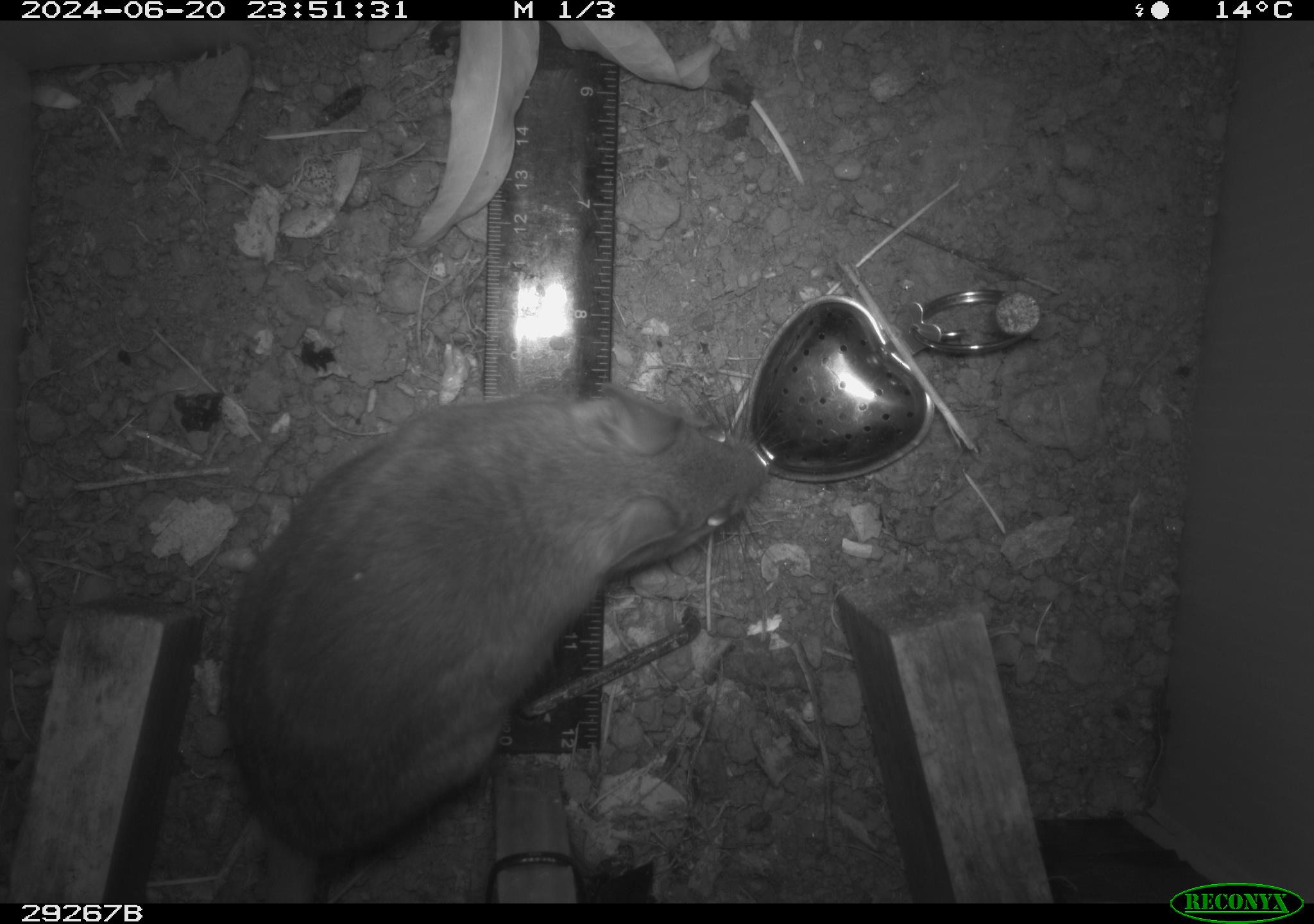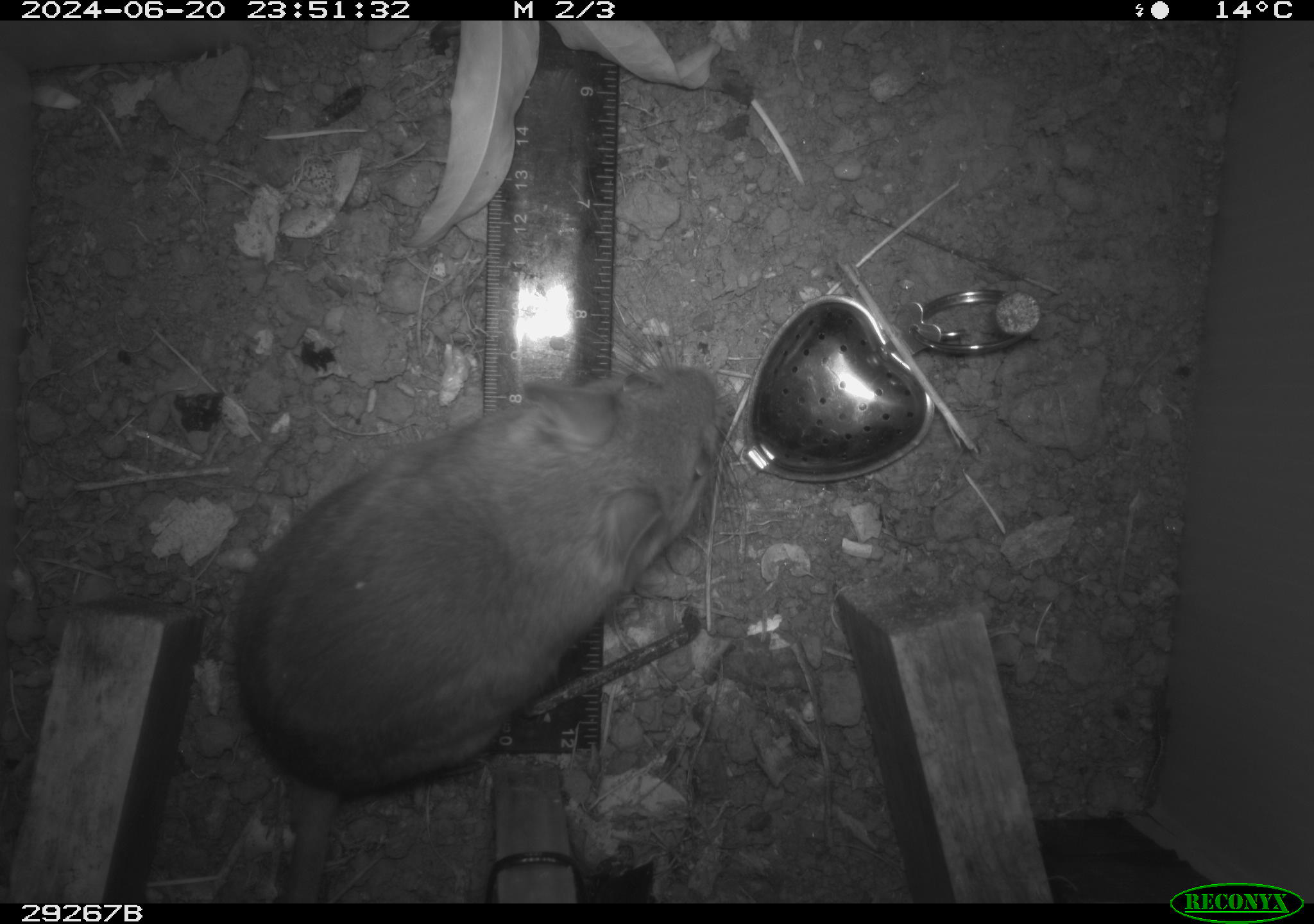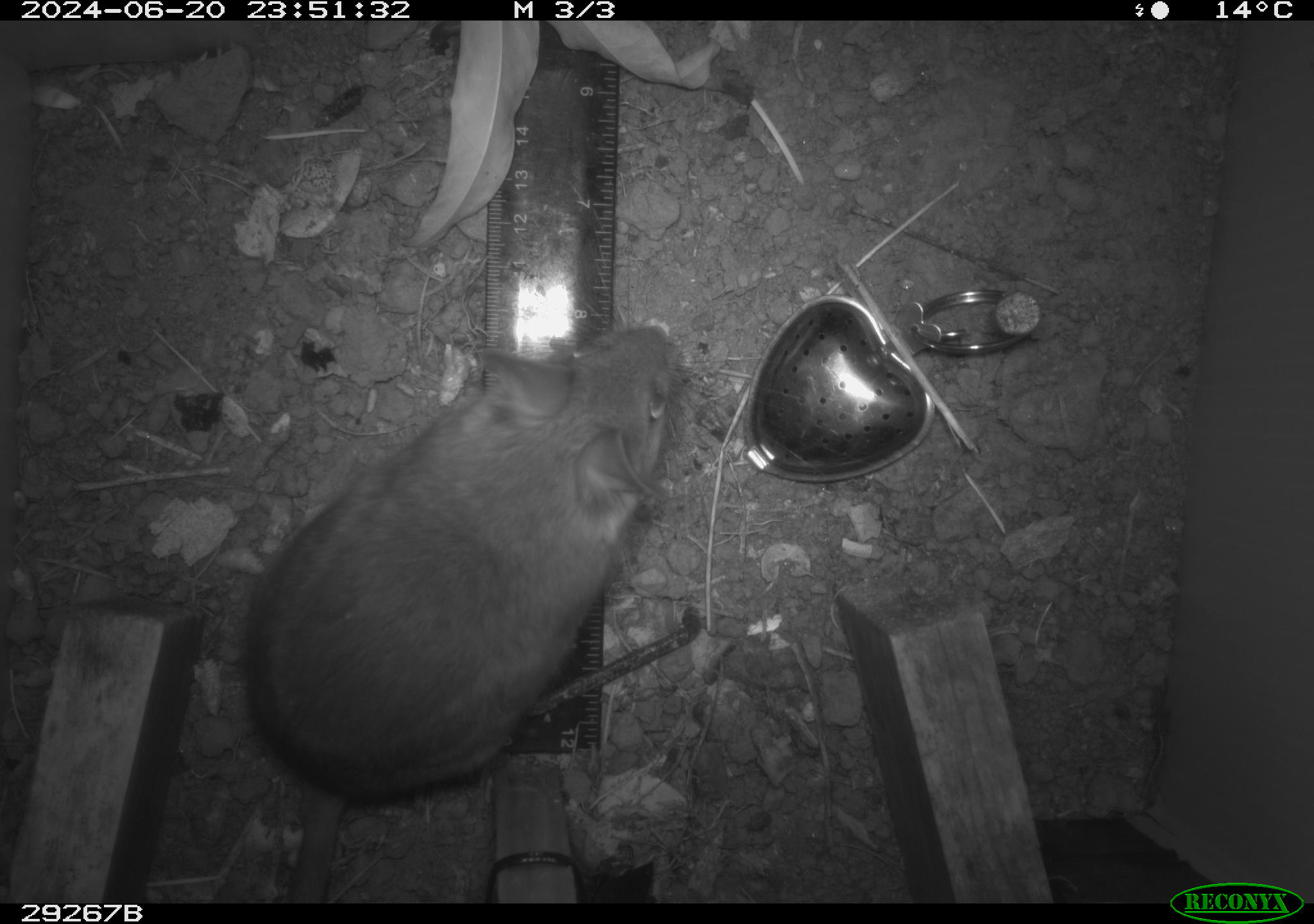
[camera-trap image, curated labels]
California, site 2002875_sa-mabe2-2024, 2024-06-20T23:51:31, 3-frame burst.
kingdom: Animalia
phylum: Chordata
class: Mammalia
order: Rodentia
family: Cricetidae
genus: Neotoma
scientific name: Neotoma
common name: pack rat or woodrat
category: neotoma species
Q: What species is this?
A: Neotoma species (pack rat or woodrat) (Neotoma).